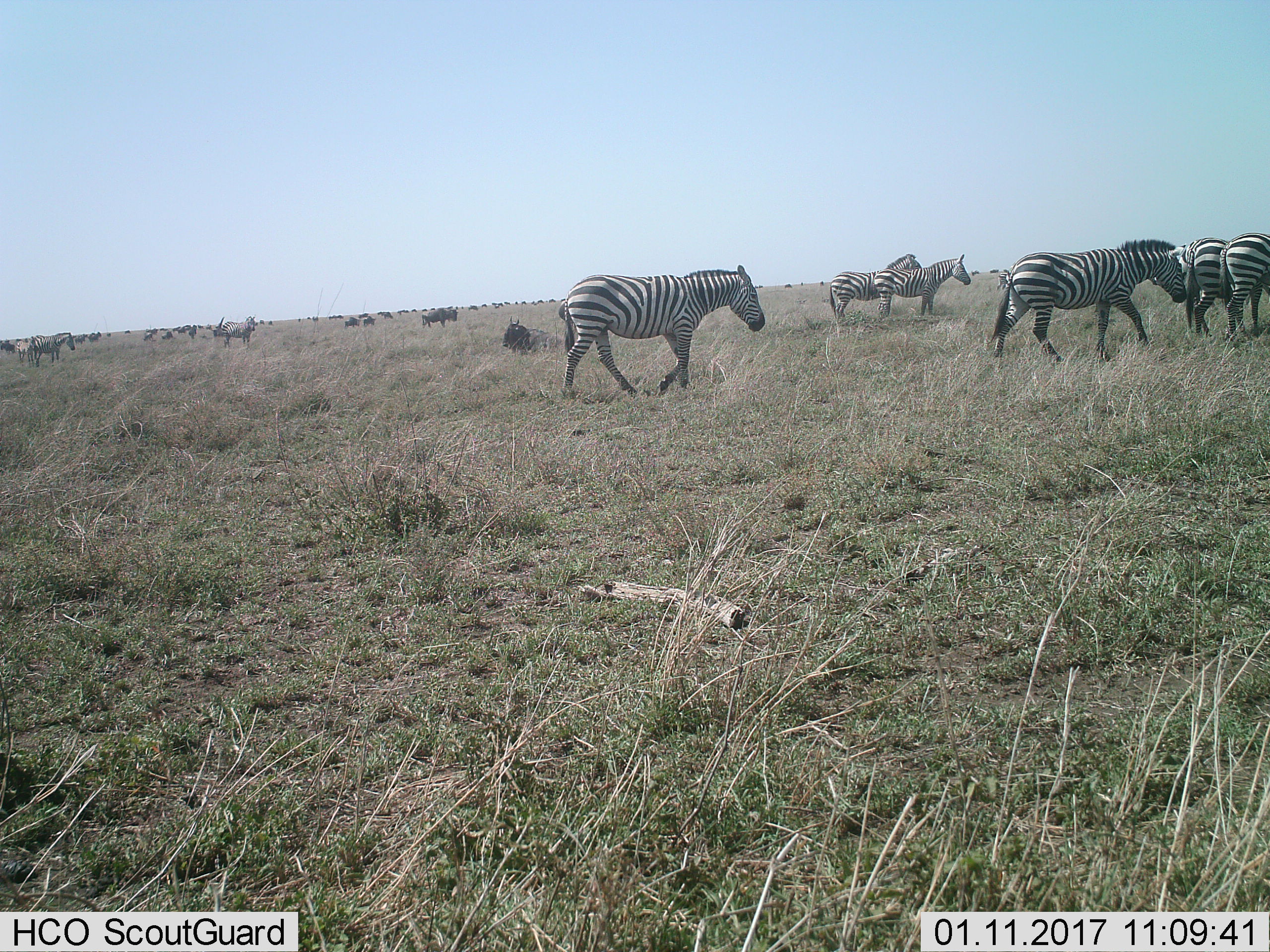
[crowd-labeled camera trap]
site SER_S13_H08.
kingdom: Animalia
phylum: Chordata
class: Mammalia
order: Perissodactyla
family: Equidae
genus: Equus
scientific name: Equus quagga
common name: plains zebra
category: zebraplains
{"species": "zebraplains (plains zebra) (Equus quagga)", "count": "8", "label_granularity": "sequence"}